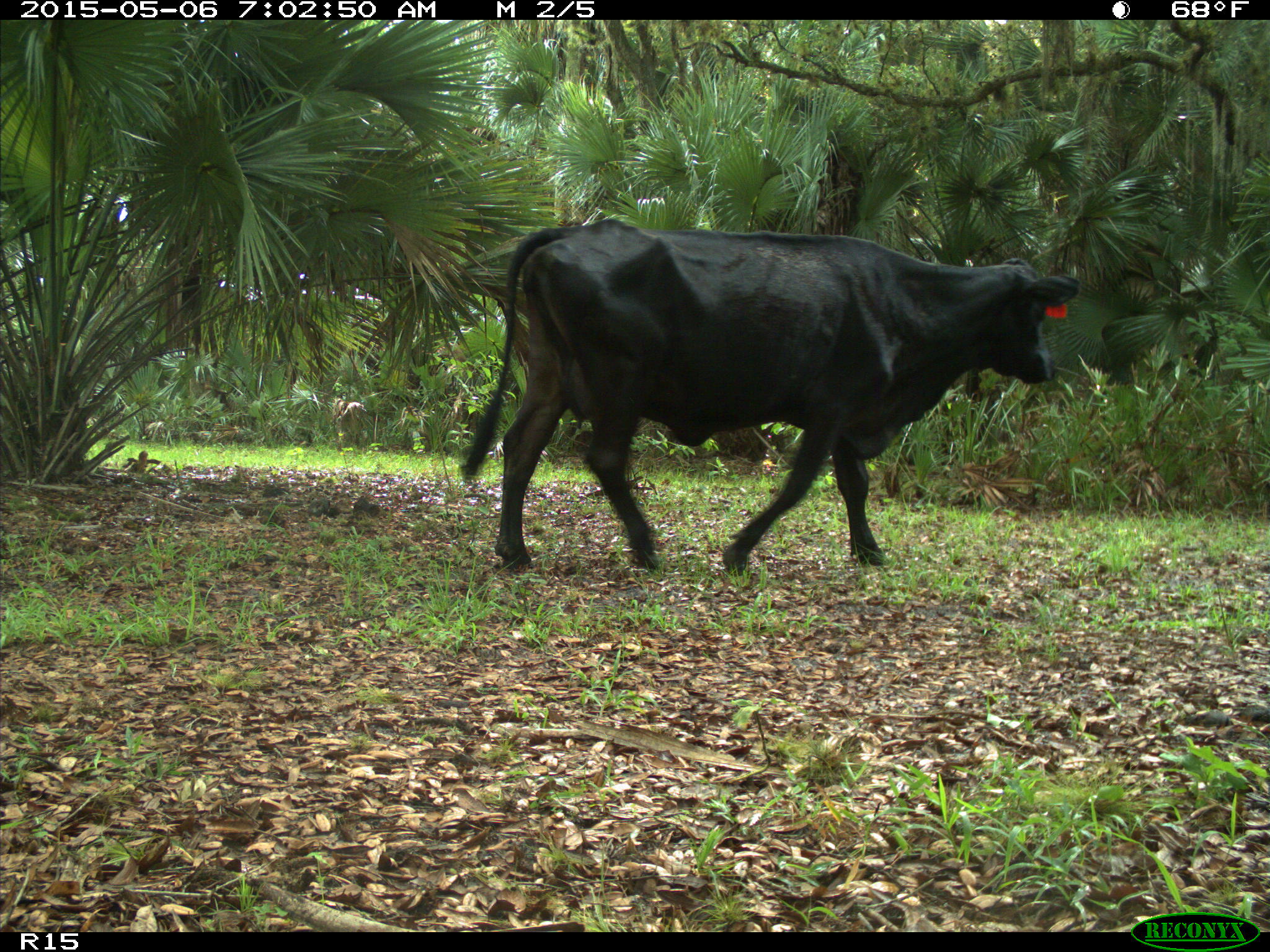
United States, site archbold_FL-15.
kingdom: Animalia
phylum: Chordata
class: Mammalia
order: Artiodactyla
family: Bovidae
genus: Bos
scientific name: Bos taurus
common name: domestic cow